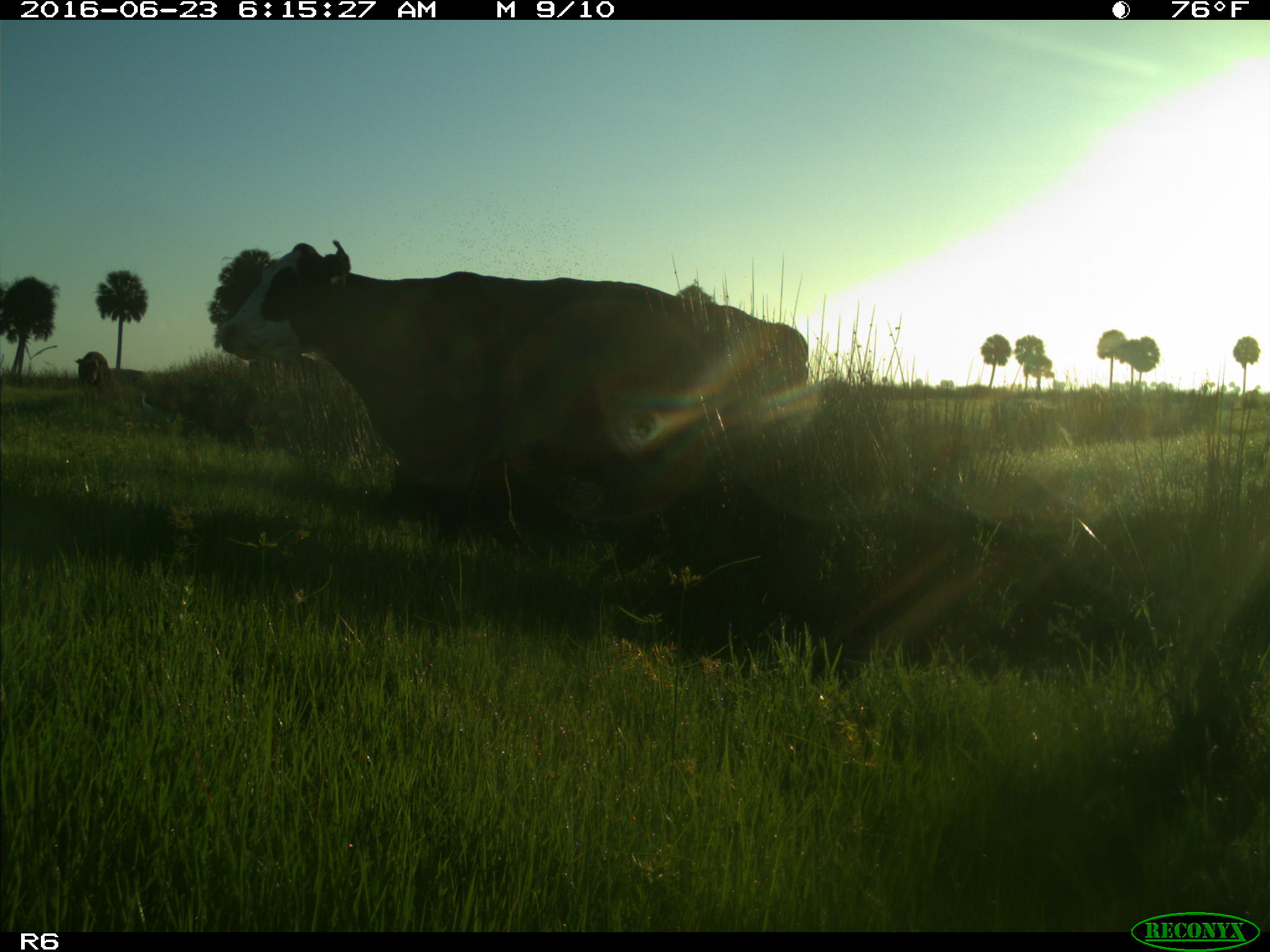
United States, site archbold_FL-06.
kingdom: Animalia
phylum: Chordata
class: Mammalia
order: Artiodactyla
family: Bovidae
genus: Bos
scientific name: Bos taurus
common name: domestic cow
Bos taurus (domestic cow).